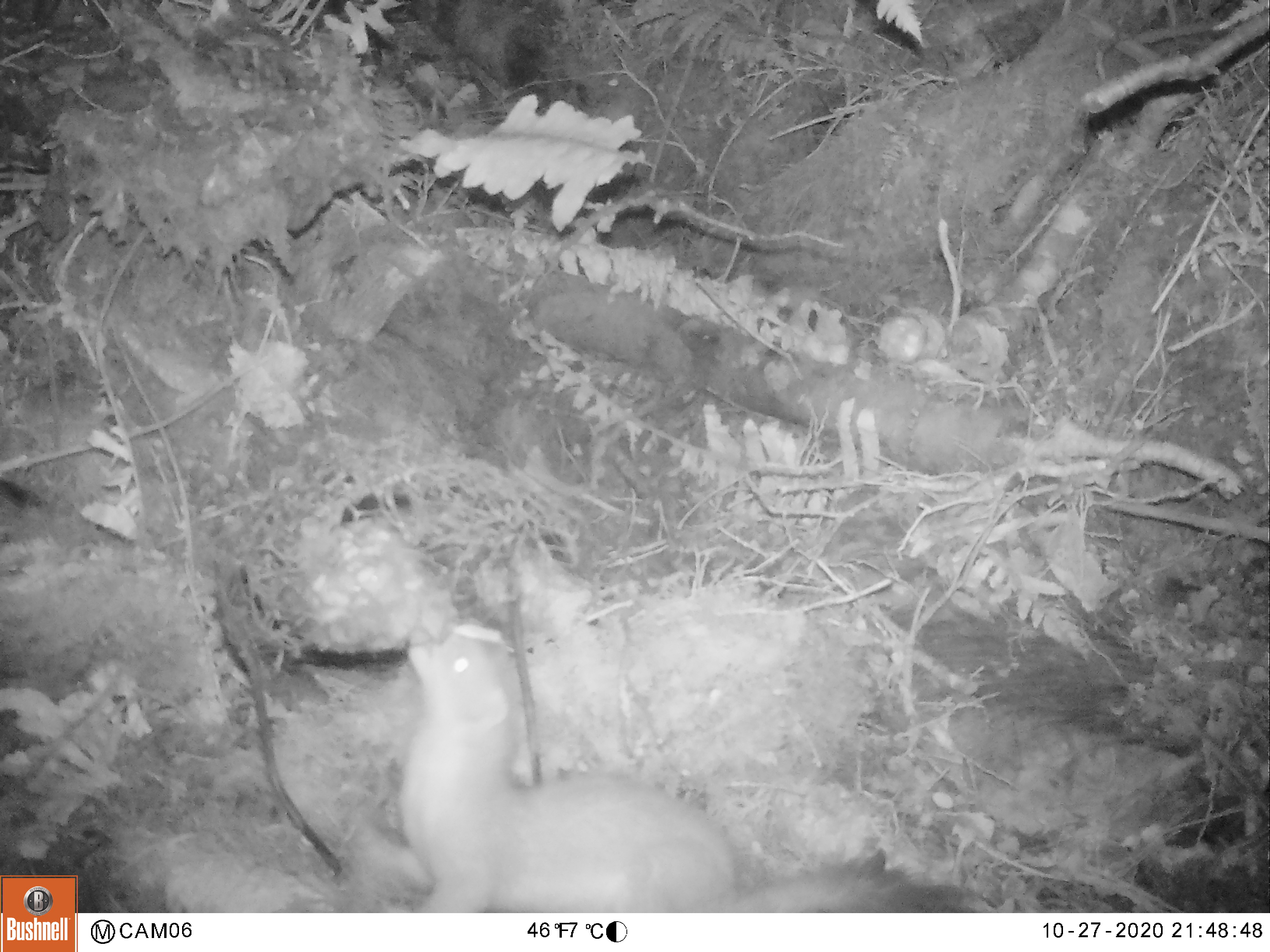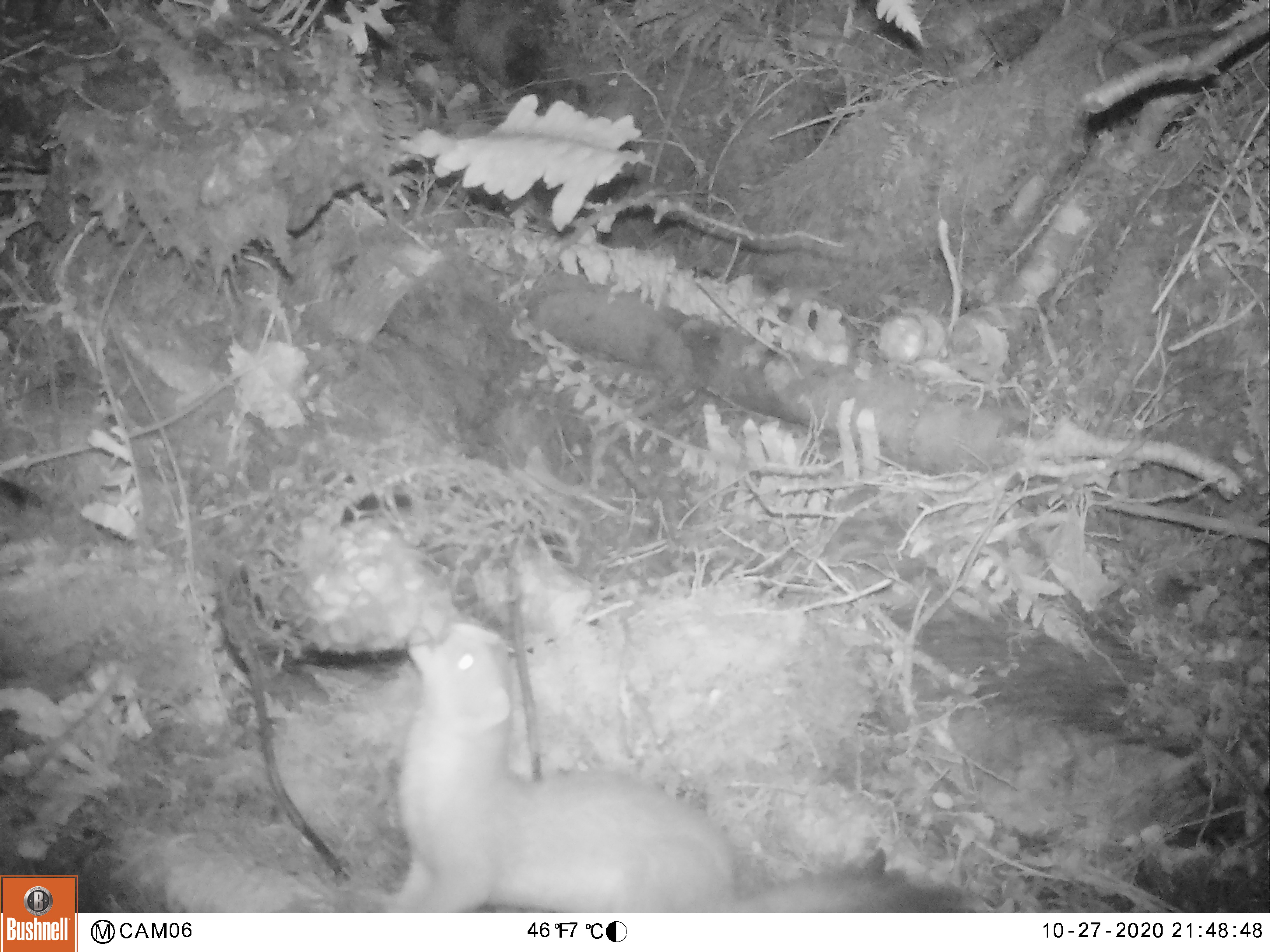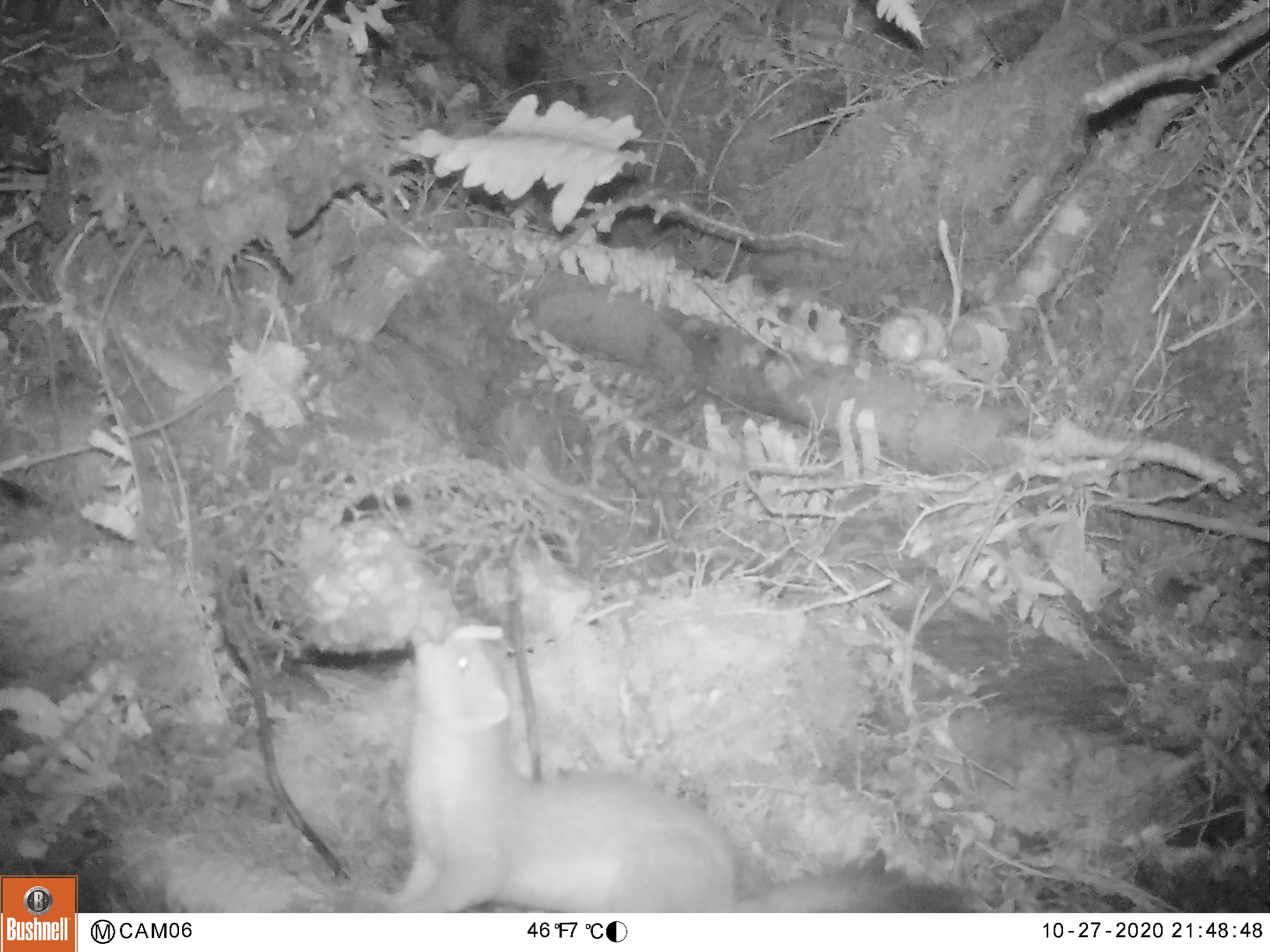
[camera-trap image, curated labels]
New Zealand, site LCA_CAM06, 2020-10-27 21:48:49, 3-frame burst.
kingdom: Animalia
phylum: Chordata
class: Mammalia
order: Carnivora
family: Mustelidae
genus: Mustela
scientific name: Mustela erminea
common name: stoat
Stoat (Mustela erminea).